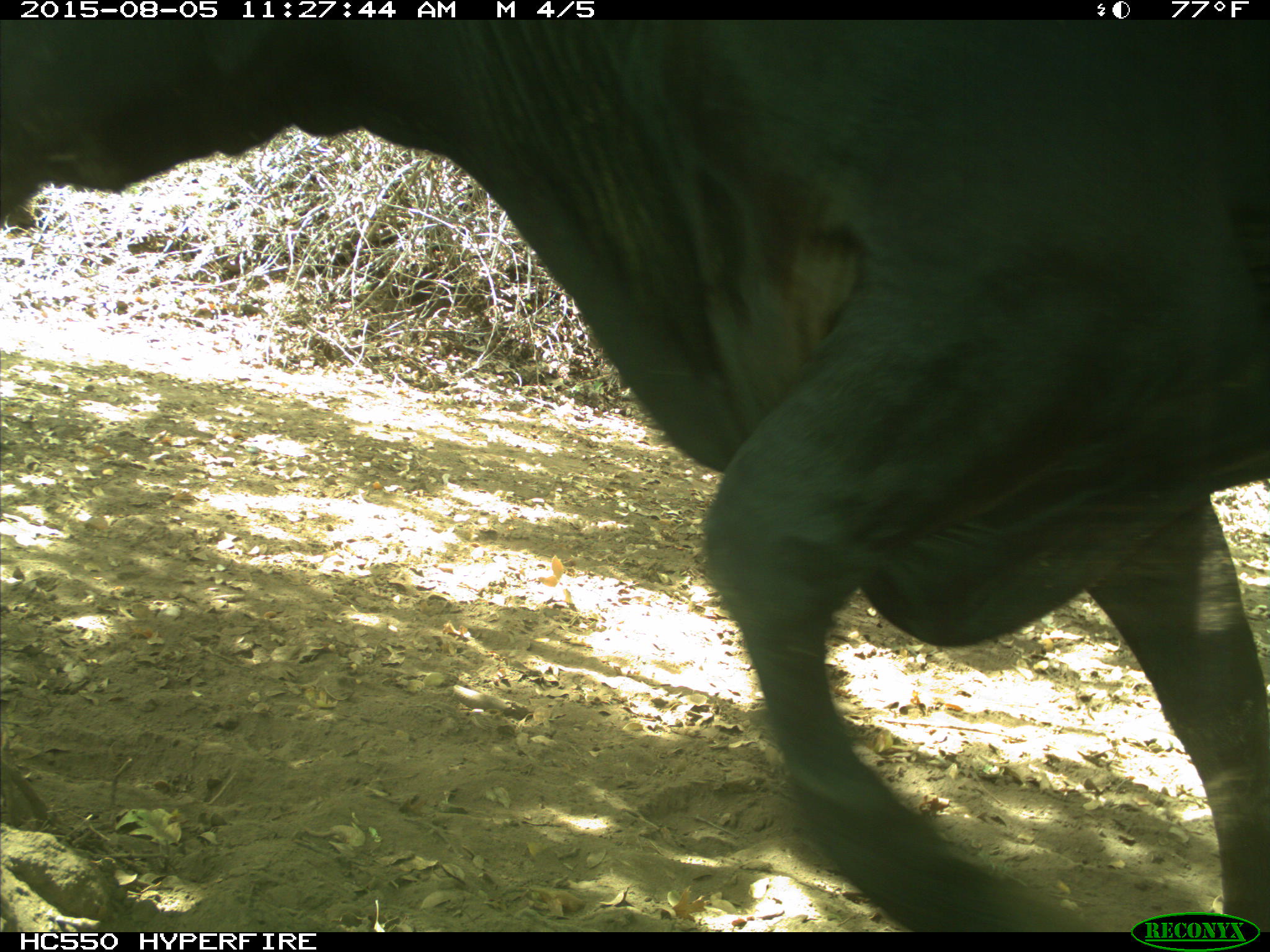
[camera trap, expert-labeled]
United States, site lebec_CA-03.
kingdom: Animalia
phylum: Chordata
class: Mammalia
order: Artiodactyla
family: Bovidae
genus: Bos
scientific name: Bos taurus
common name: domestic cow